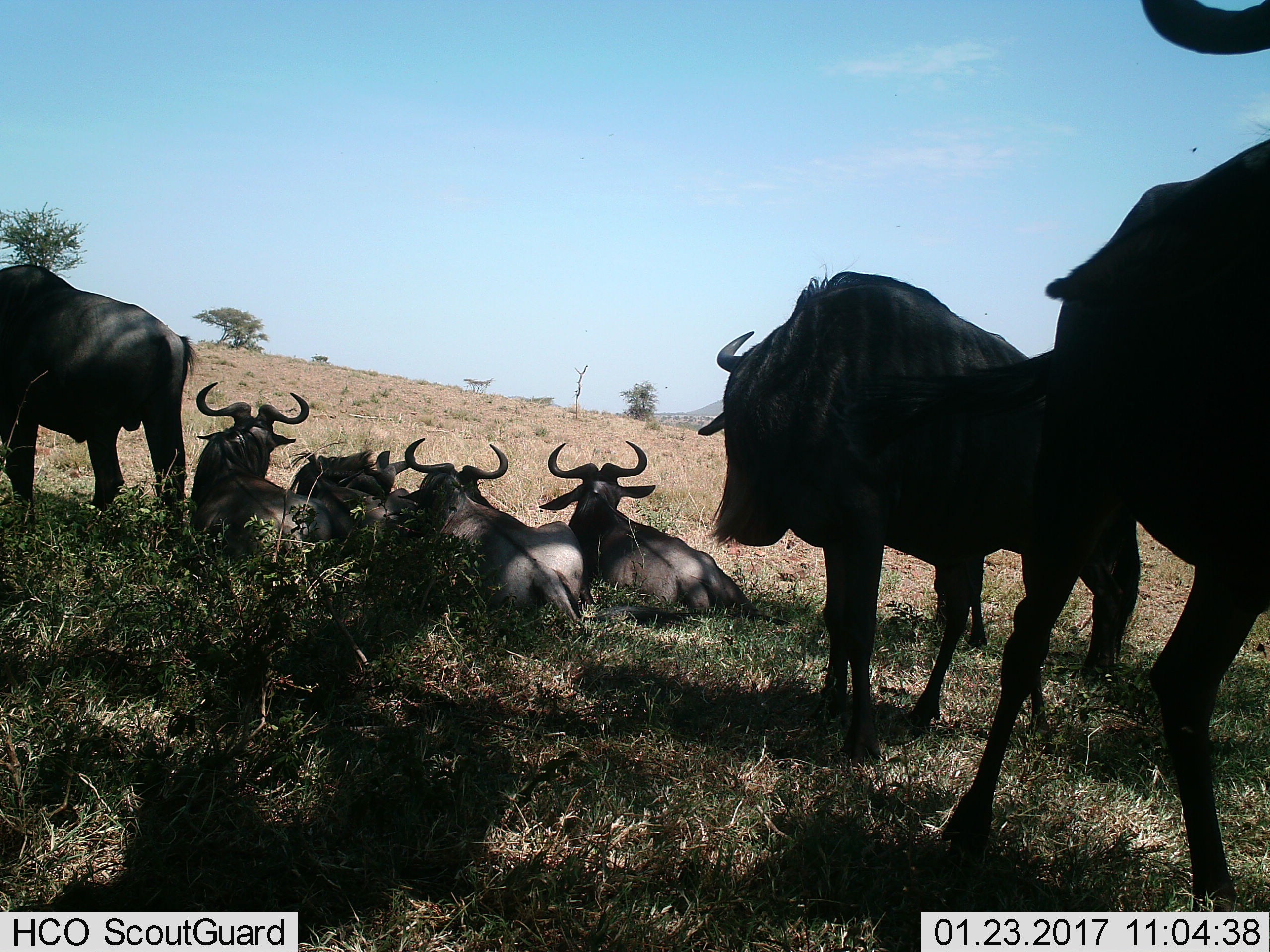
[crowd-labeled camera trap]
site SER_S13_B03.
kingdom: Animalia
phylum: Chordata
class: Mammalia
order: Artiodactyla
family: Bovidae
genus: Connochaetes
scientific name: Connochaetes taurinus taurinus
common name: blue wildebeest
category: wildebeestblue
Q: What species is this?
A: Wildebeestblue (blue wildebeest) (Connochaetes taurinus taurinus).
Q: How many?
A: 7.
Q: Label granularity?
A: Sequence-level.